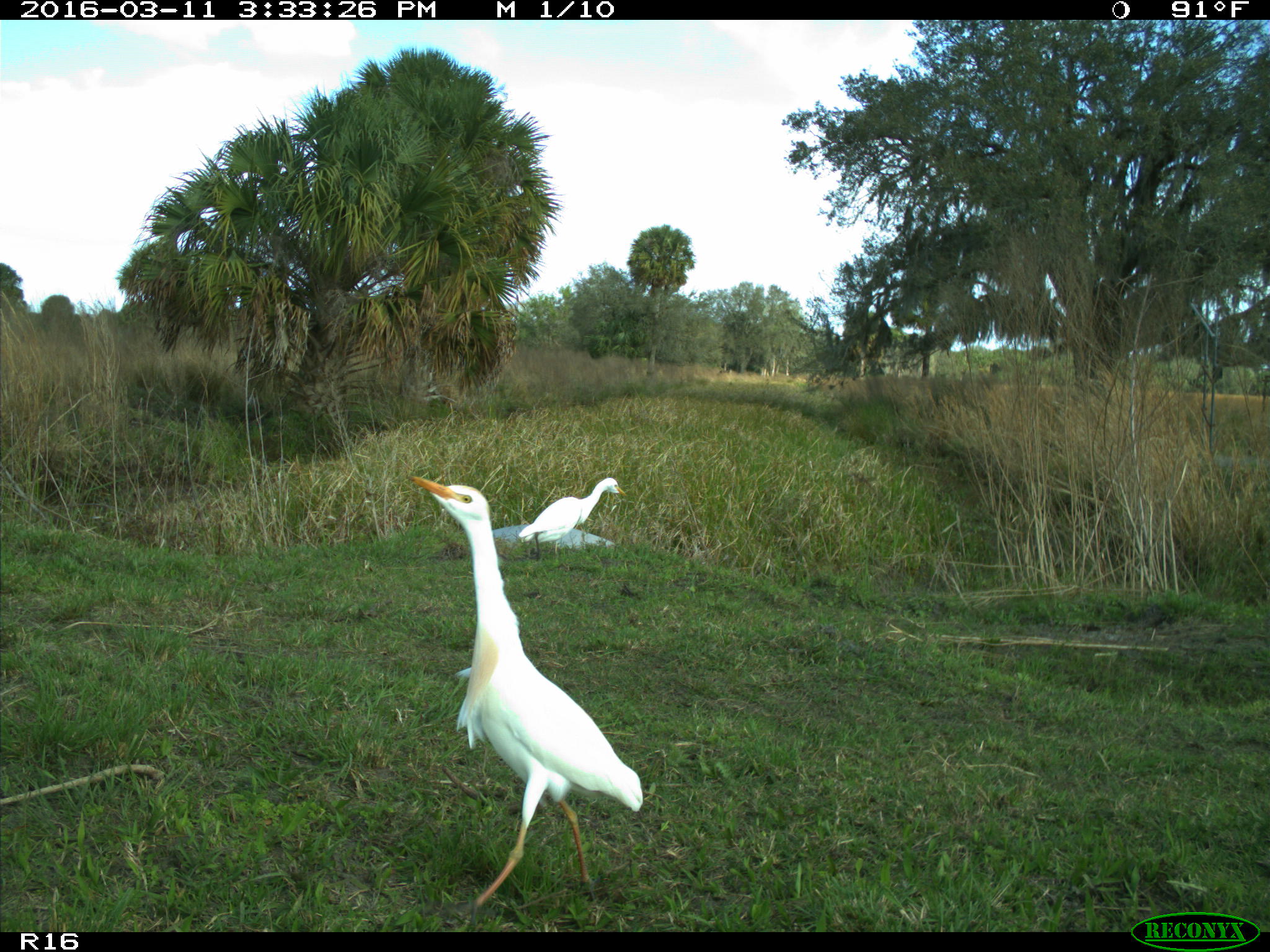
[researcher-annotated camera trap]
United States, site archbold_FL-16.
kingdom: Animalia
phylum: Chordata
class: Aves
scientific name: Aves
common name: birds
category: unidentified bird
Unidentified bird (birds) (Aves).